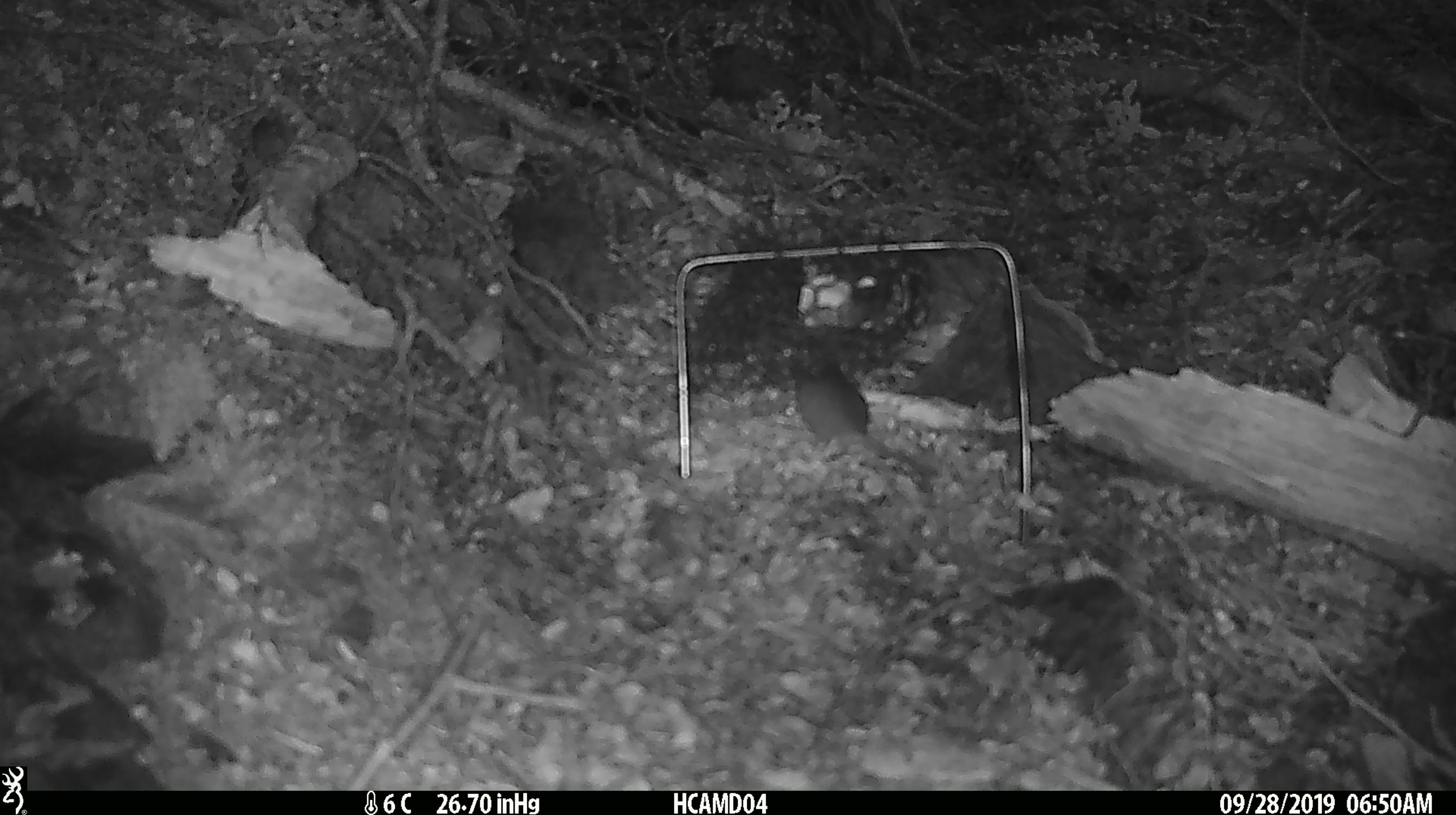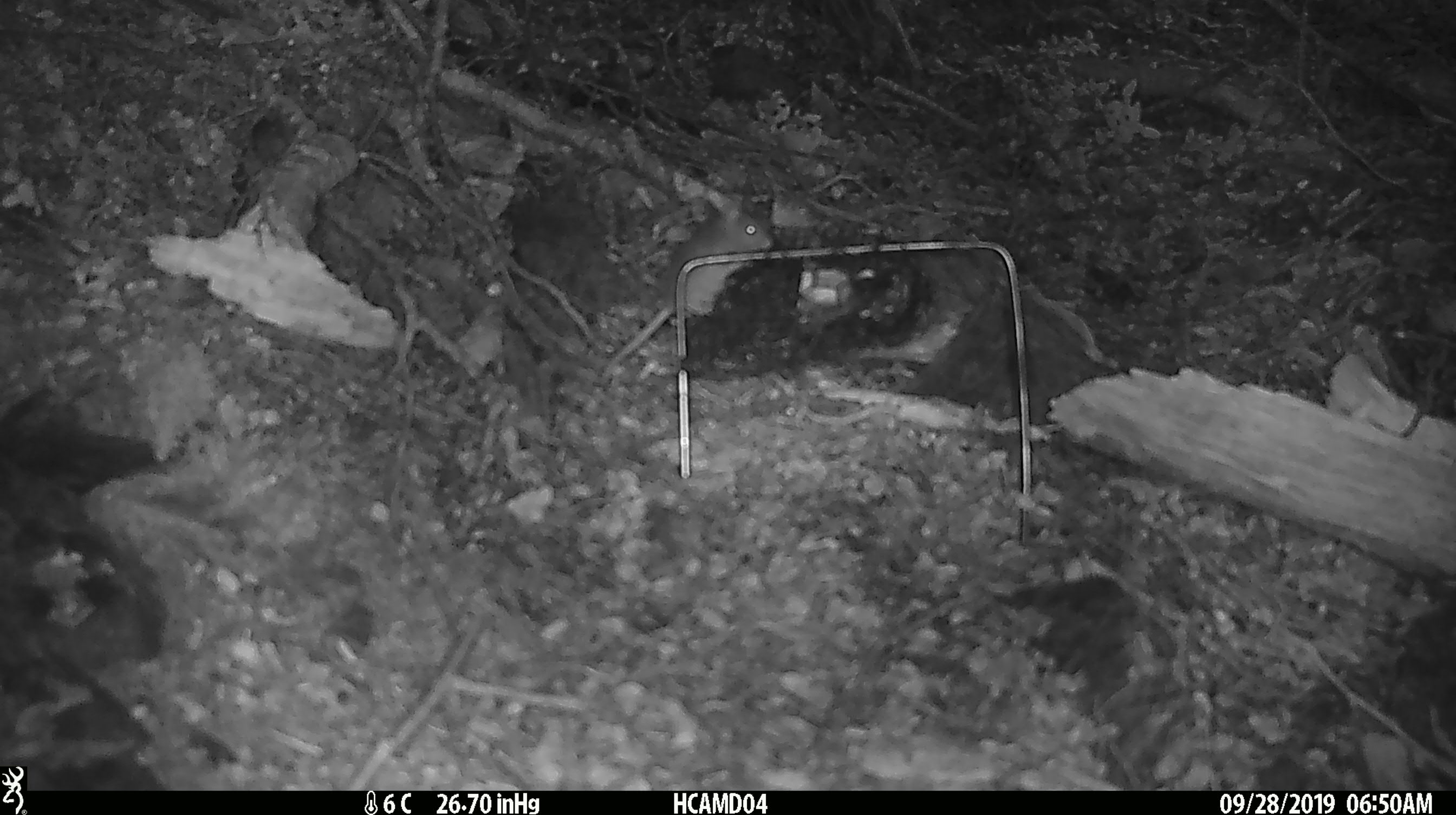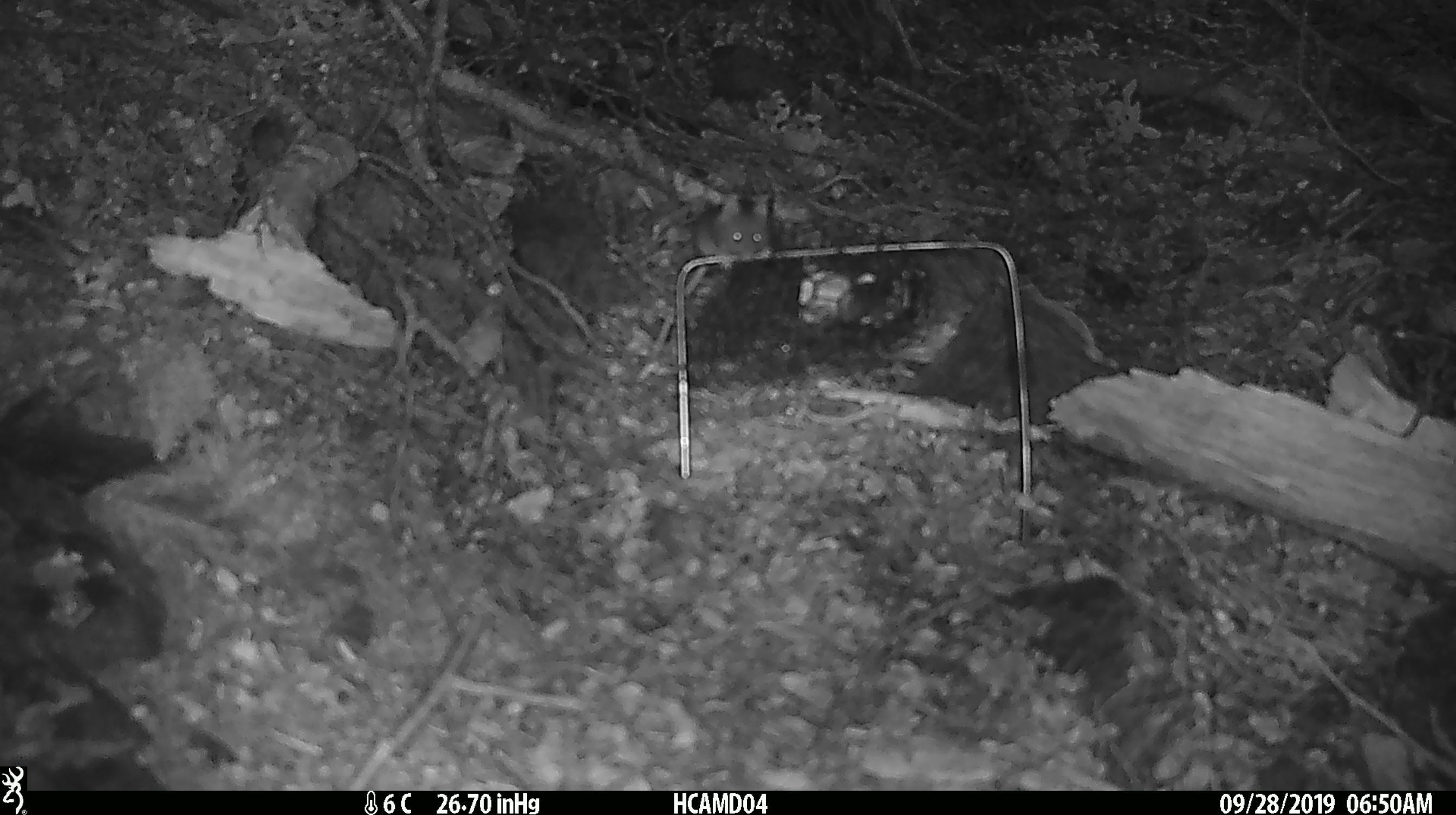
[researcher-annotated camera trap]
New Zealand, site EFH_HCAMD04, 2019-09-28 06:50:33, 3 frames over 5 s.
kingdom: Animalia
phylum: Chordata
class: Mammalia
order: Rodentia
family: Muridae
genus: Mus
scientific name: Mus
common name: mouse